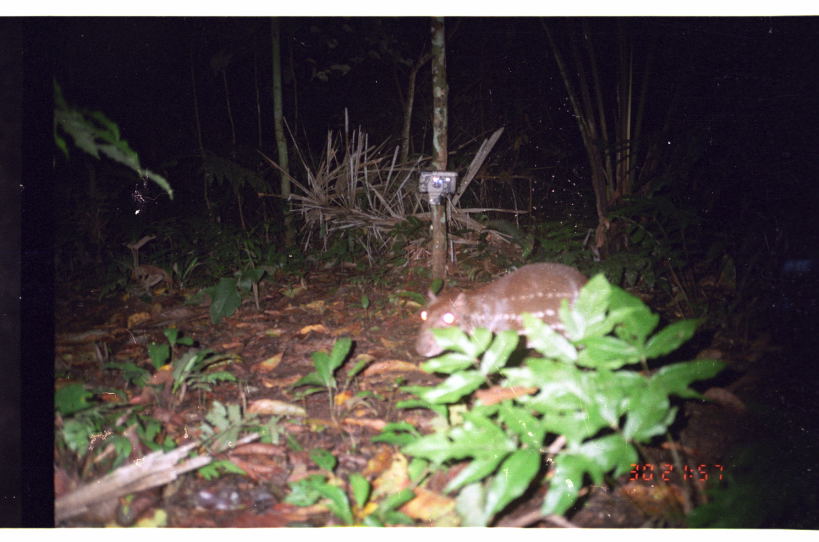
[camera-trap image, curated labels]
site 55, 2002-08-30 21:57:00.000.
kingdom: Animalia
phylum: Chordata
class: Mammalia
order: Rodentia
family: Cuniculidae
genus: Cuniculus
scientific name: Cuniculus paca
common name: spotted paca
Cuniculus paca (spotted paca).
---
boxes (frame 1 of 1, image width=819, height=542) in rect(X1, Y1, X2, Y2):
cuniculus paca: rect(414, 259, 589, 360)